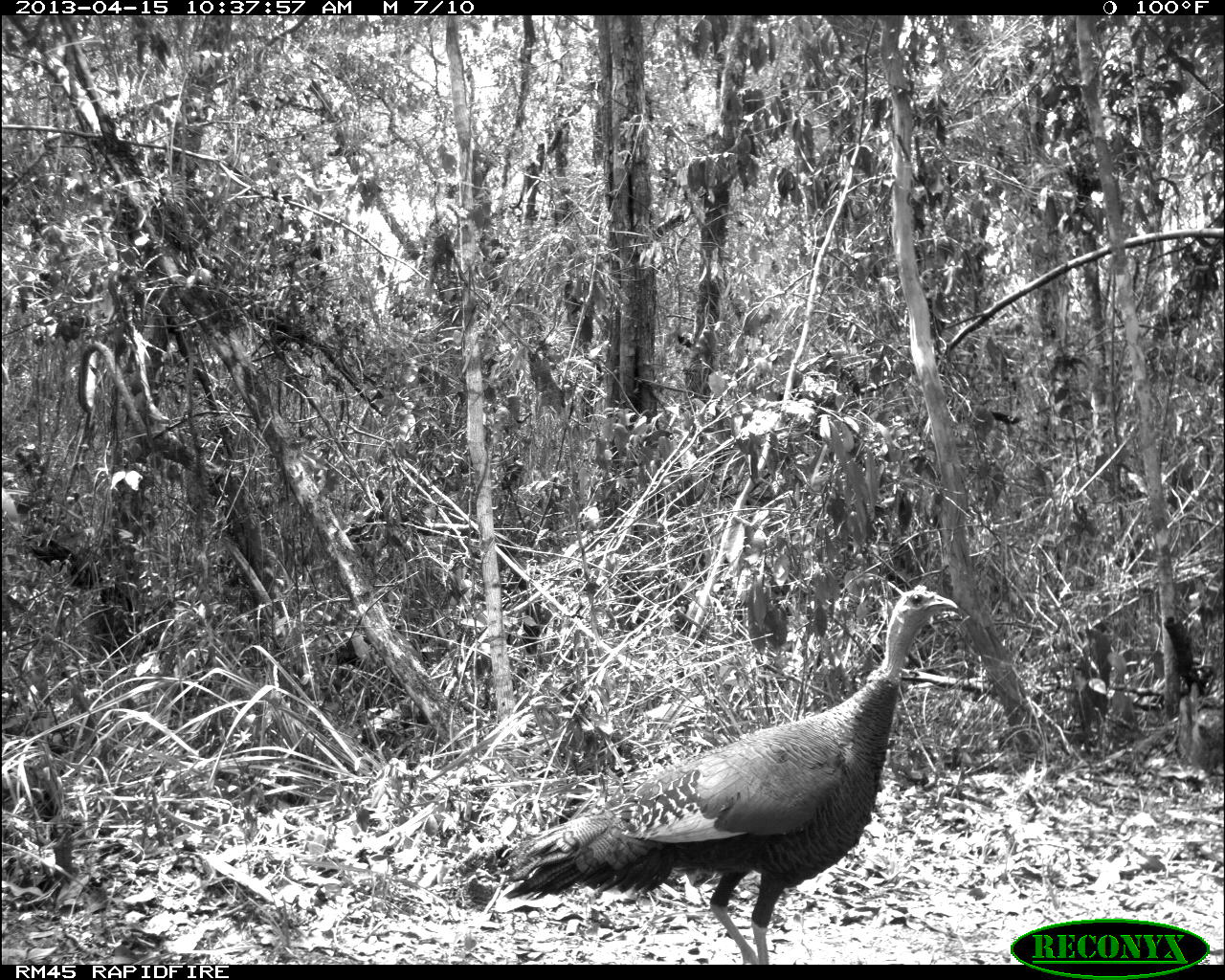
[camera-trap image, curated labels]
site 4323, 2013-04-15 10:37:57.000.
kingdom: Animalia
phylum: Chordata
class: Aves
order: Galliformes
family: Phasianidae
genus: Meleagris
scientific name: Meleagris ocellata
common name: ocellated turkey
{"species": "Meleagris ocellata (ocellated turkey)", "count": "1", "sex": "female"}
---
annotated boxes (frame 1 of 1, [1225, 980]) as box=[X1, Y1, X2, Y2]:
meleagris ocellata: box=[497, 584, 956, 961]